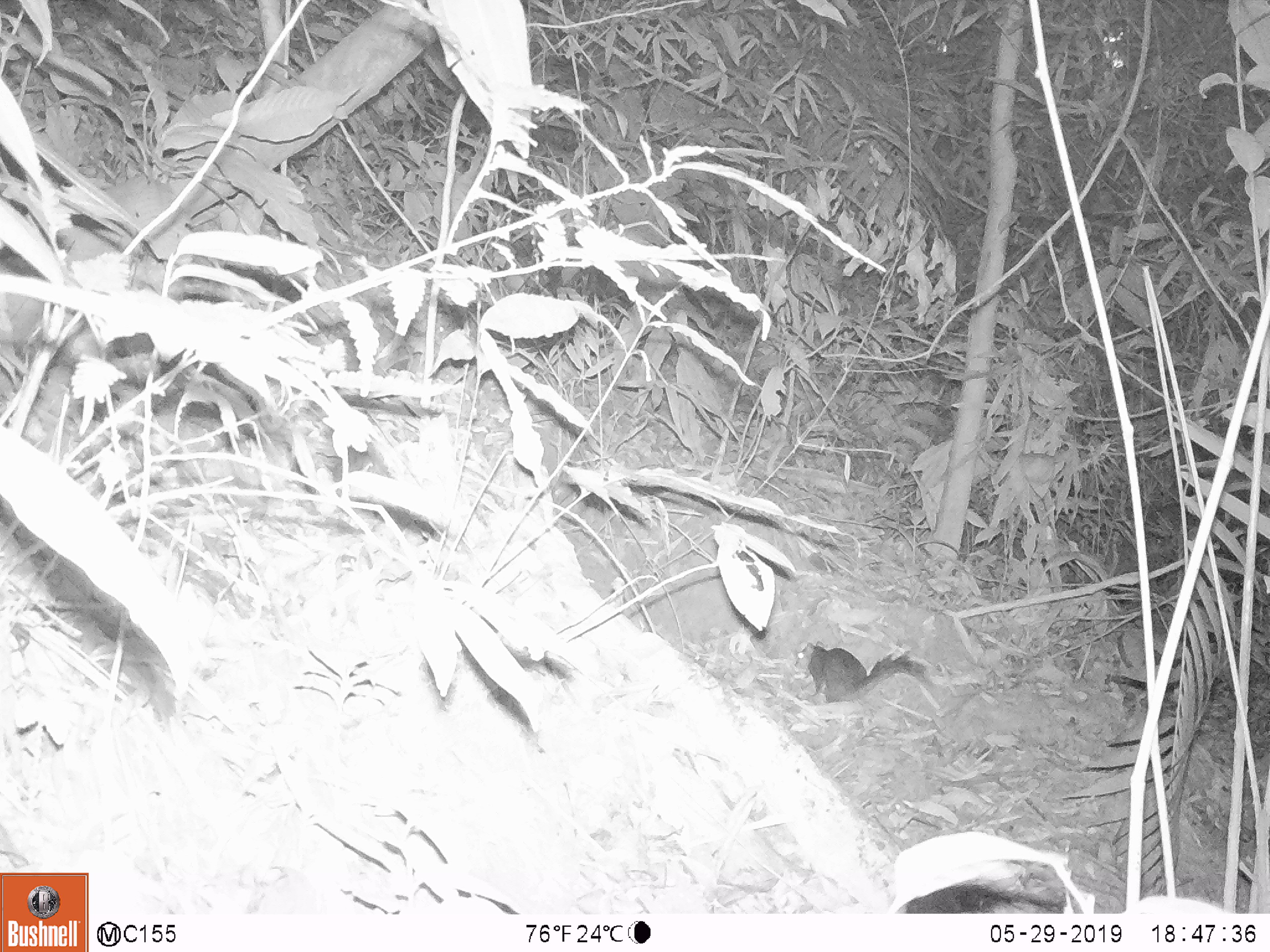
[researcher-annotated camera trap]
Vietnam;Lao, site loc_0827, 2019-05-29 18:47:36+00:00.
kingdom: Animalia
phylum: Chordata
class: Mammalia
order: Rodentia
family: Sciuridae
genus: Dremomys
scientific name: Dremomys rufigenis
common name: red-cheeked squirrel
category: red cheeked squirrel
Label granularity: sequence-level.